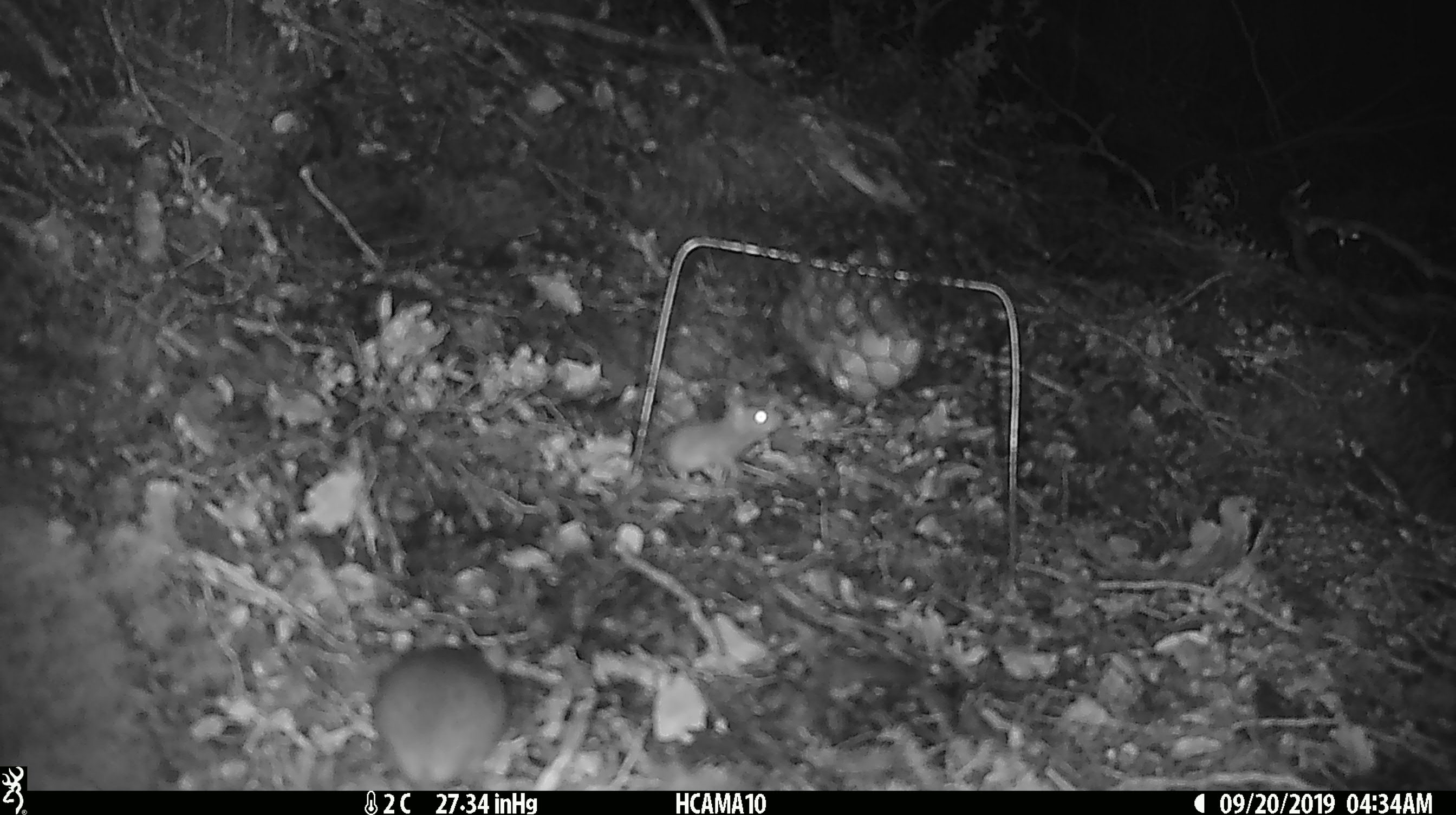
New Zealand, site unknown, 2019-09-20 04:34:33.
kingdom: Animalia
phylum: Chordata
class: Mammalia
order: Rodentia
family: Muridae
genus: Mus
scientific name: Mus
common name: mouse